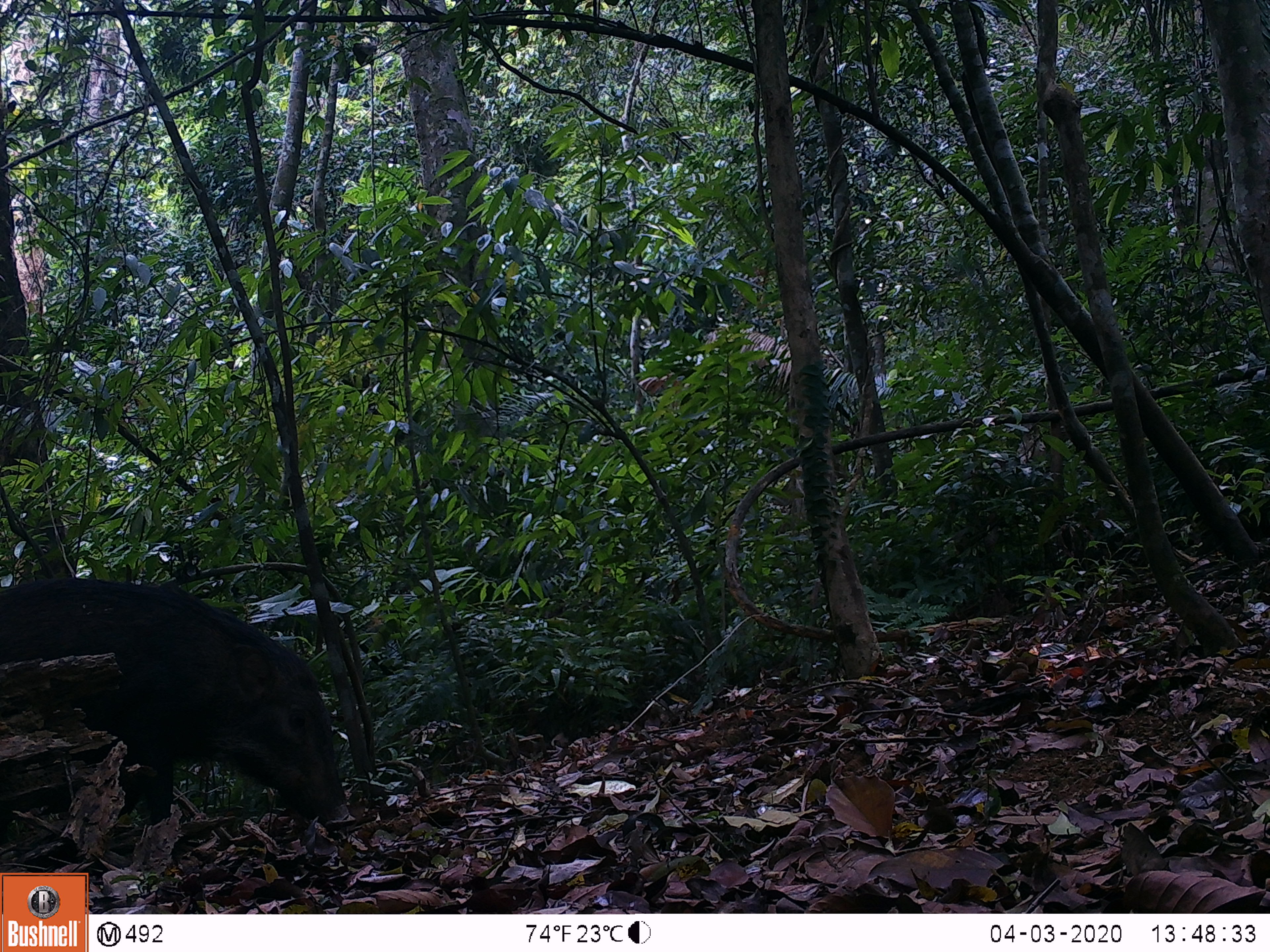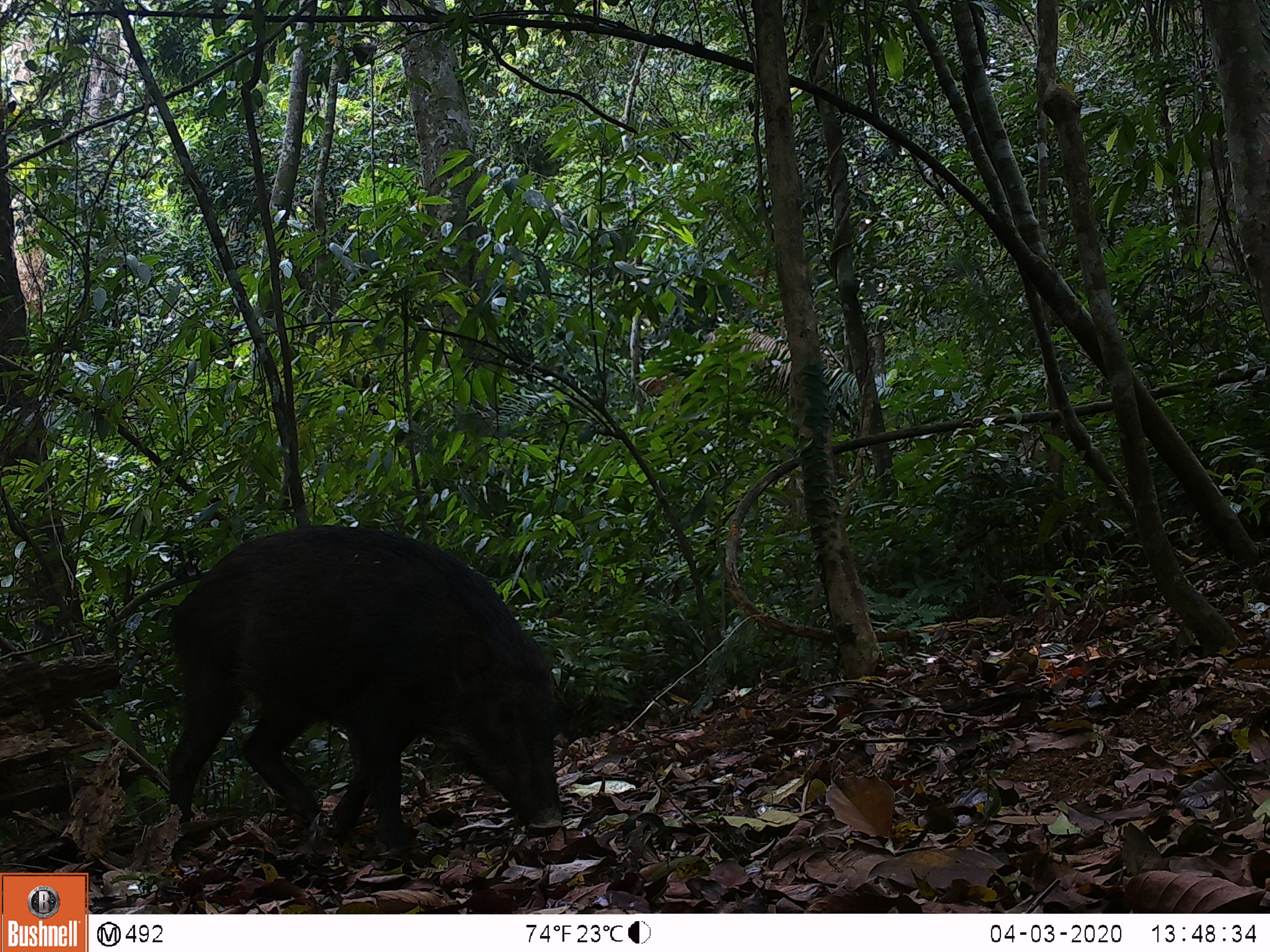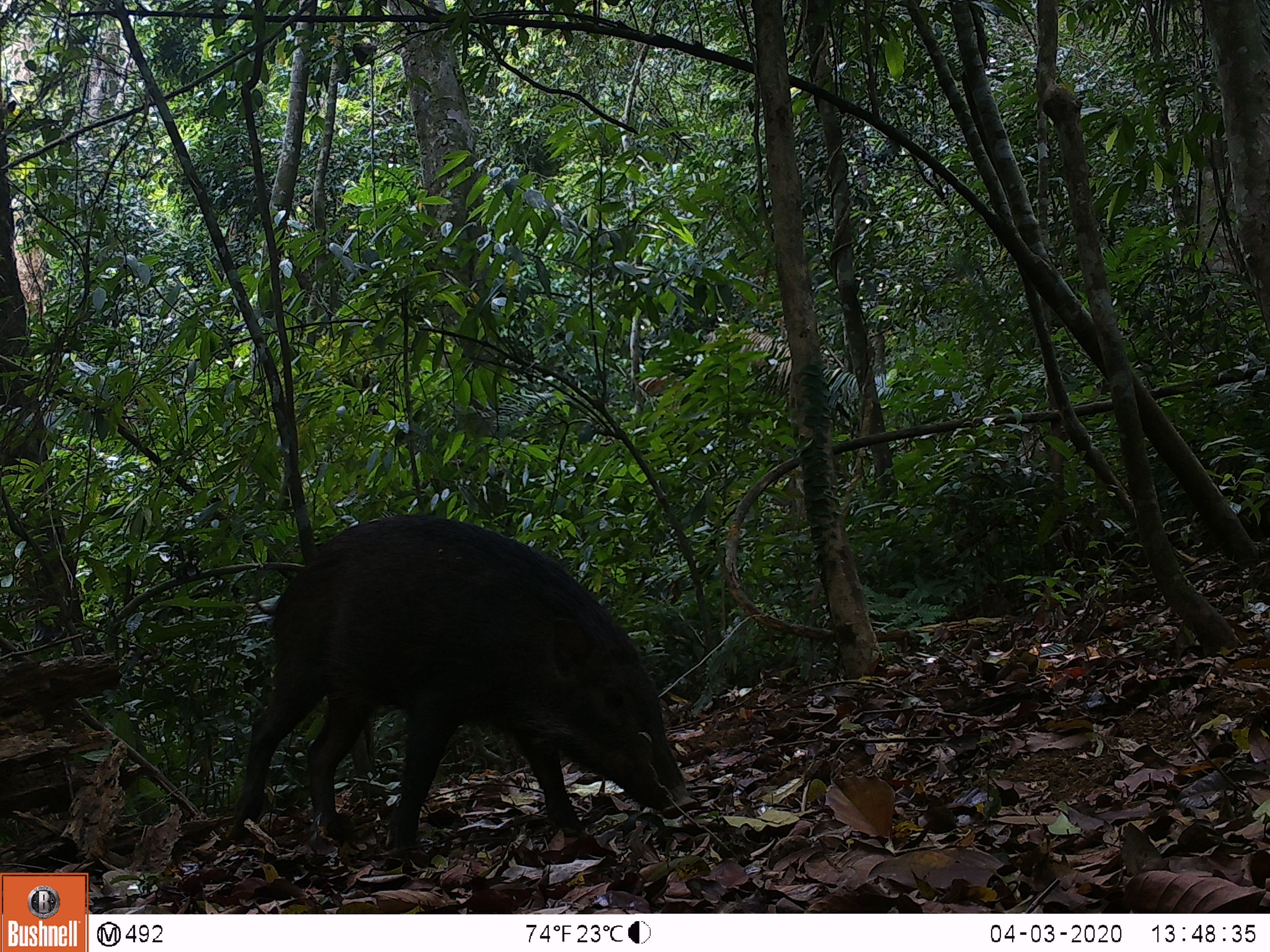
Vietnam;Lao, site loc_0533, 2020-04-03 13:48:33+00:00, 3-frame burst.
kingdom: Animalia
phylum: Chordata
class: Mammalia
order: Artiodactyla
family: Suidae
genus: Sus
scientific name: Sus scrofa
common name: eurasian wild pig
Eurasian wild pig (Sus scrofa). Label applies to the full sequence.